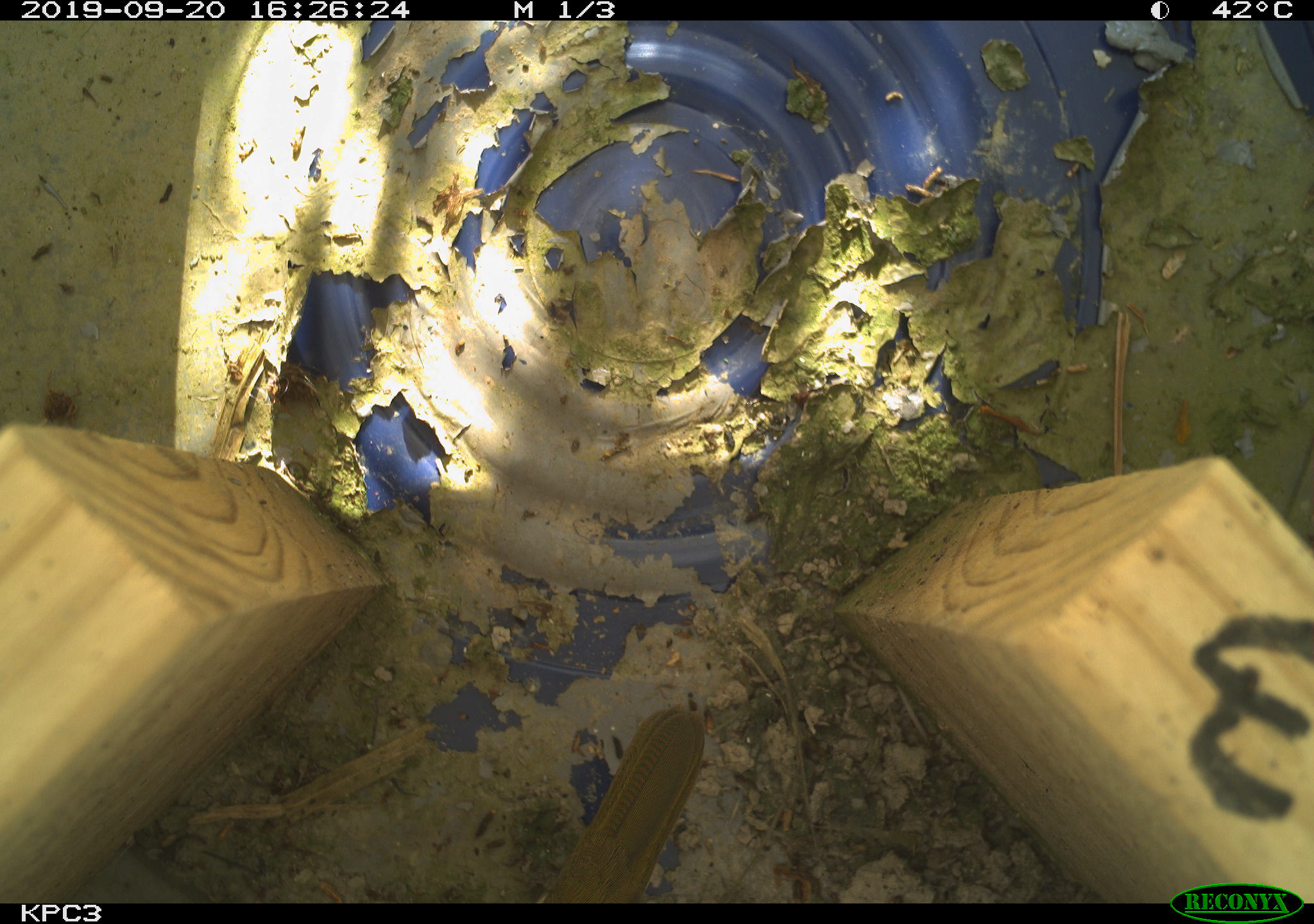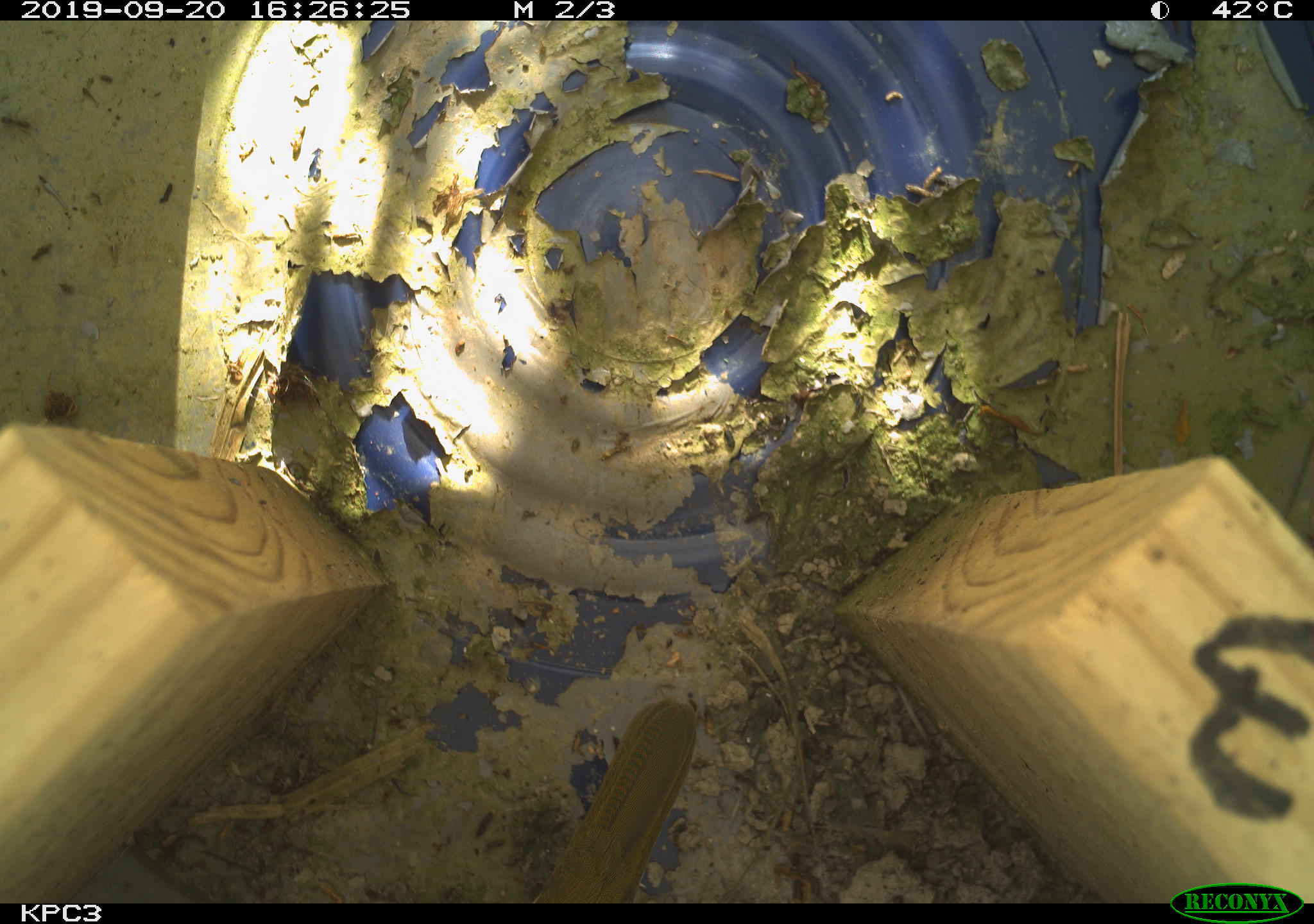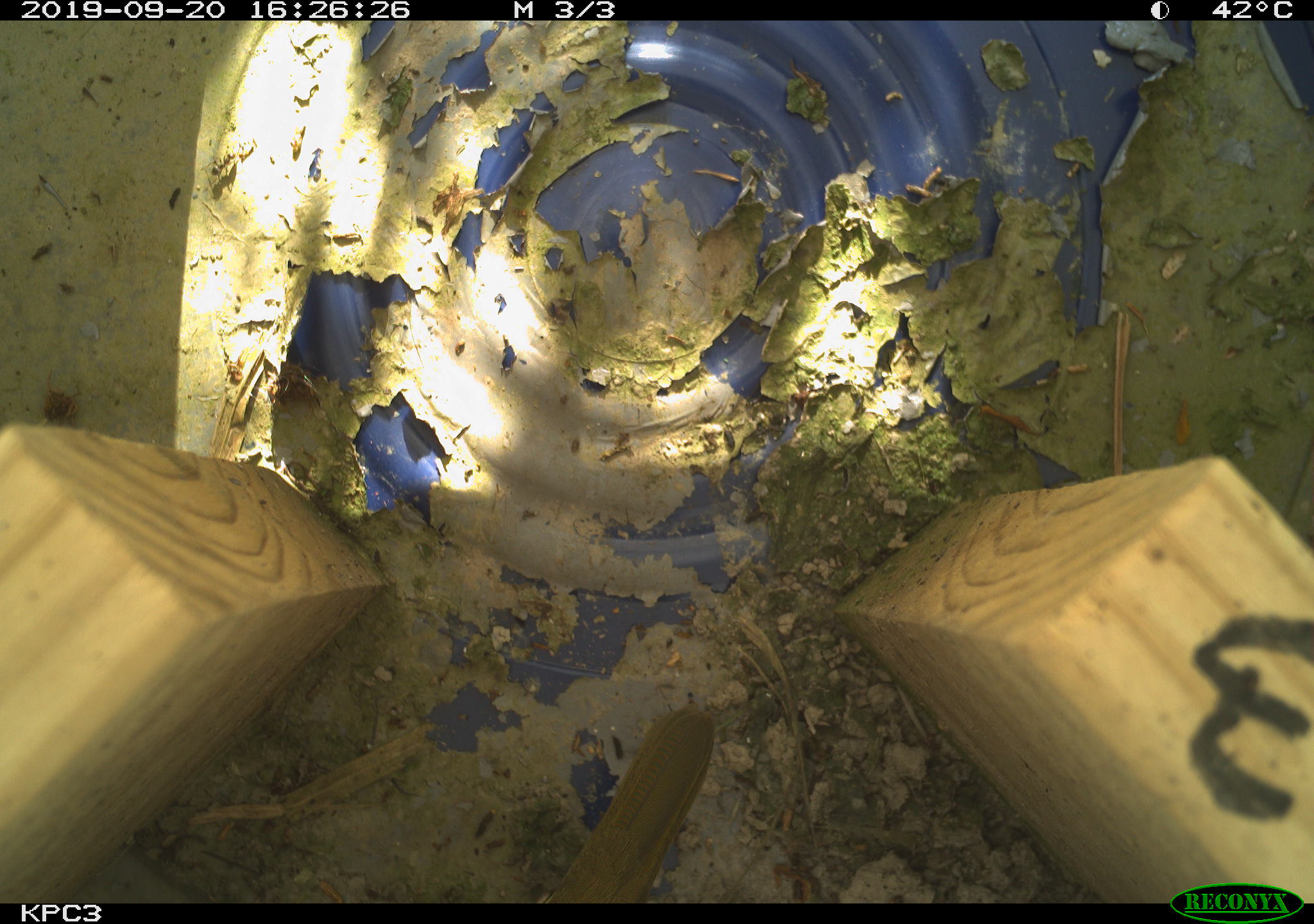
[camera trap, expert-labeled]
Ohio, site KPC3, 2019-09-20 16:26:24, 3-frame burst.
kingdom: Animalia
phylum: Chordata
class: Aves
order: Passeriformes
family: Parulidae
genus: Geothlypis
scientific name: Geothlypis trichas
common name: common yellowthroat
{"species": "common yellowthroat (Geothlypis trichas)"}